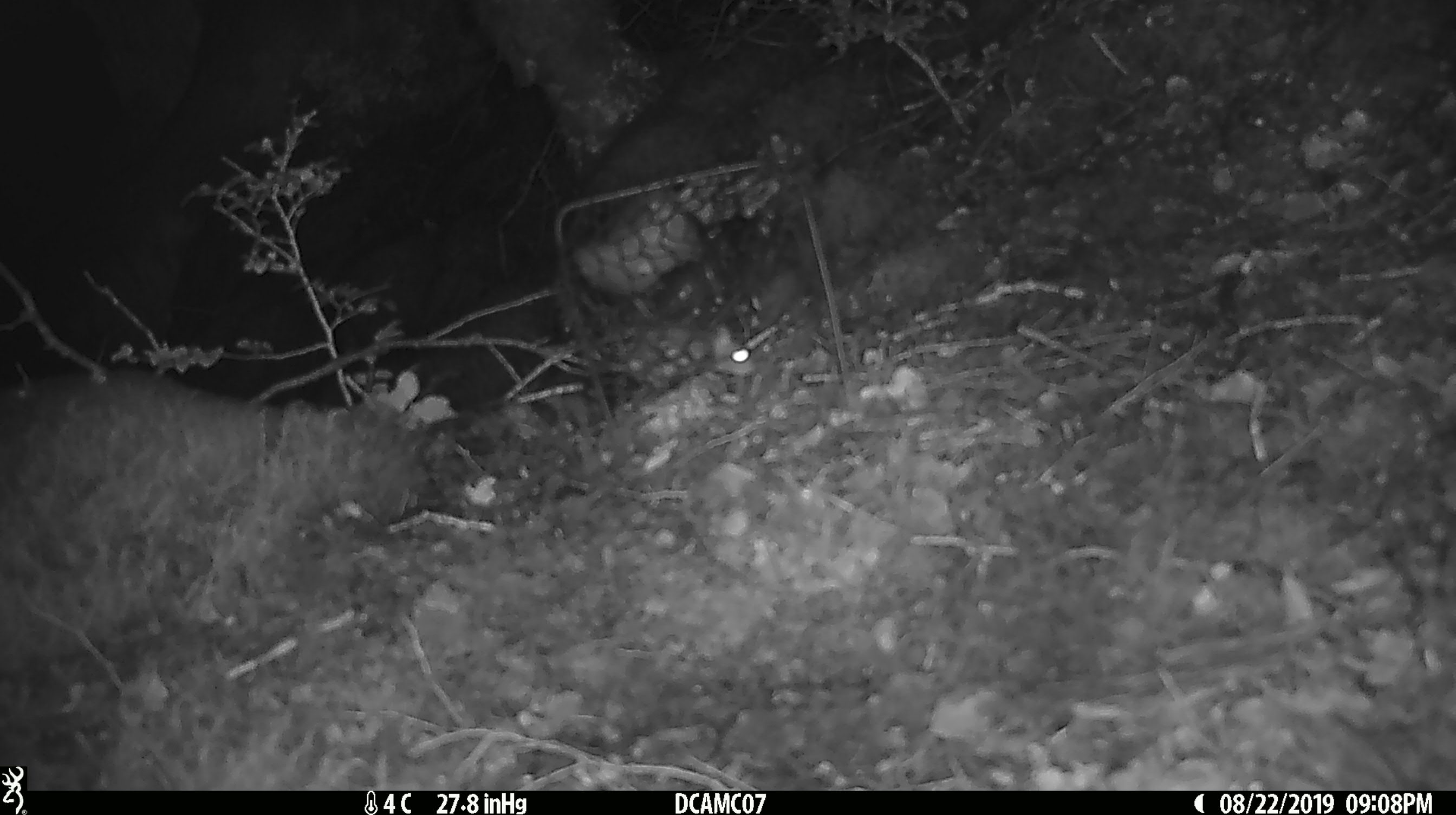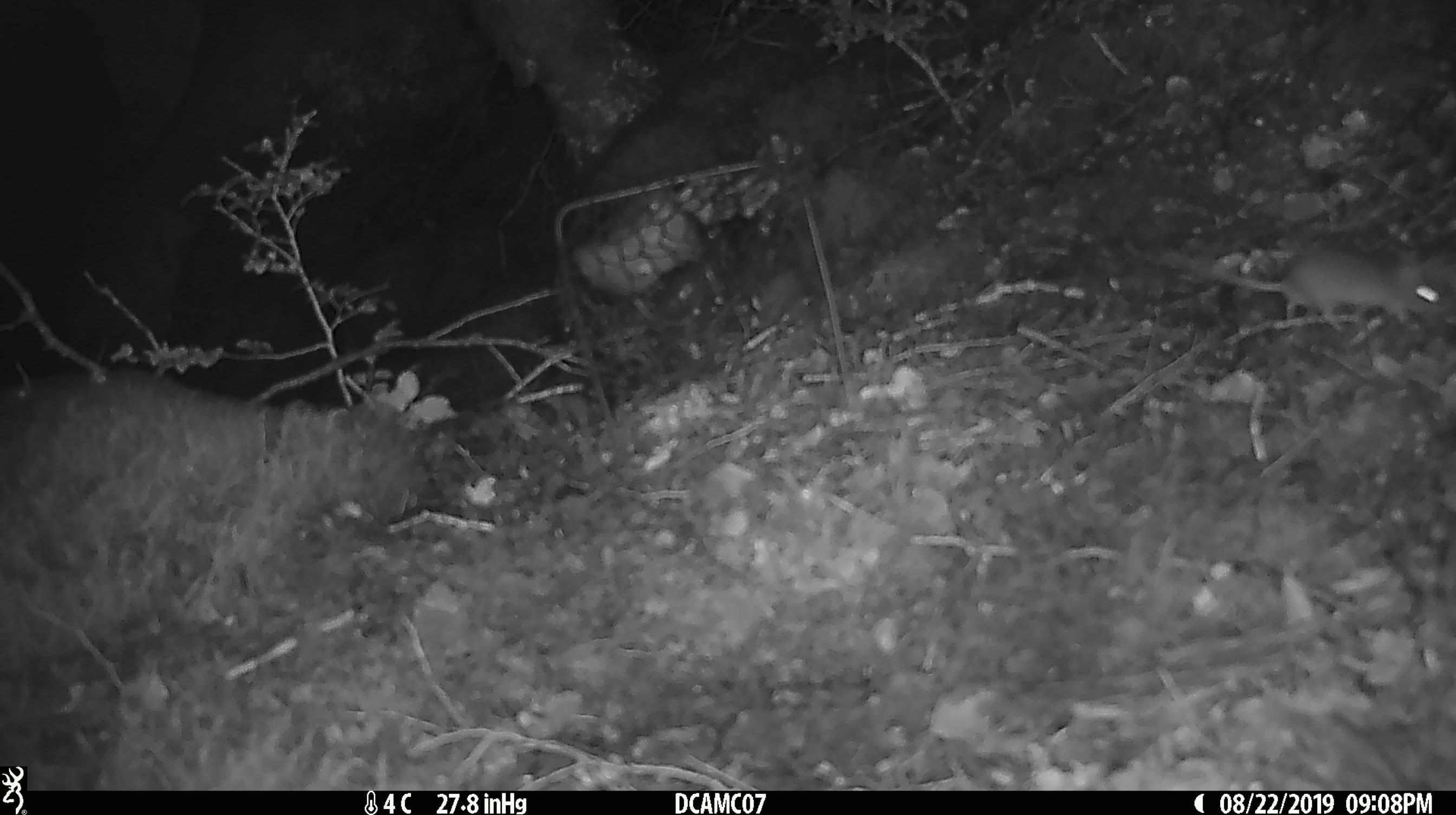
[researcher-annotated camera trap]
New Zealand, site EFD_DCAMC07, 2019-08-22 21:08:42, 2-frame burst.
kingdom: Animalia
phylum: Chordata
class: Mammalia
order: Rodentia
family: Muridae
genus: Mus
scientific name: Mus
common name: mouse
Mouse (Mus).